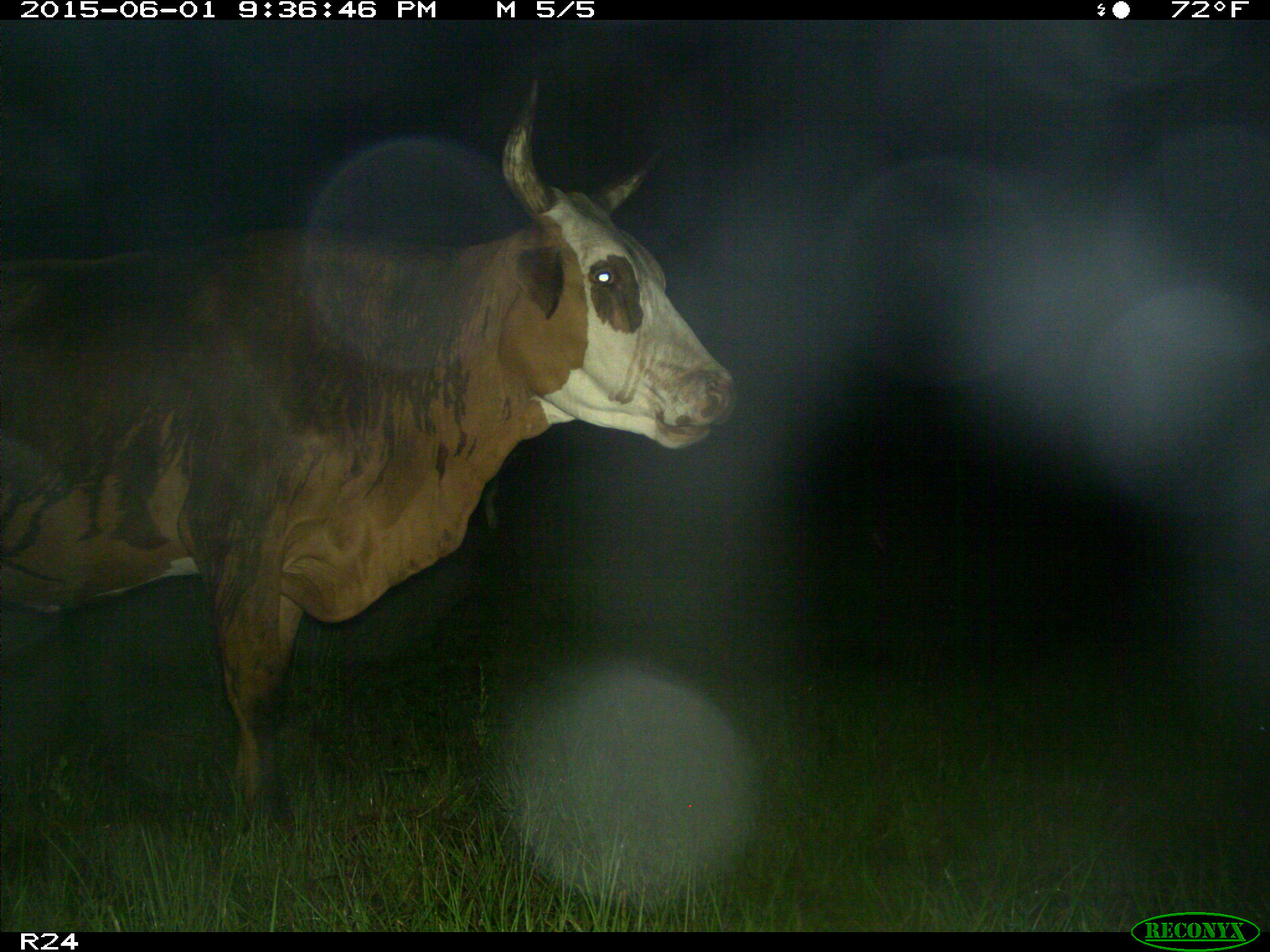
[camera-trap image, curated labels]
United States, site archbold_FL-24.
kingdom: Animalia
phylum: Chordata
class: Mammalia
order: Artiodactyla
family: Bovidae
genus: Bos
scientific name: Bos taurus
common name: domestic cow